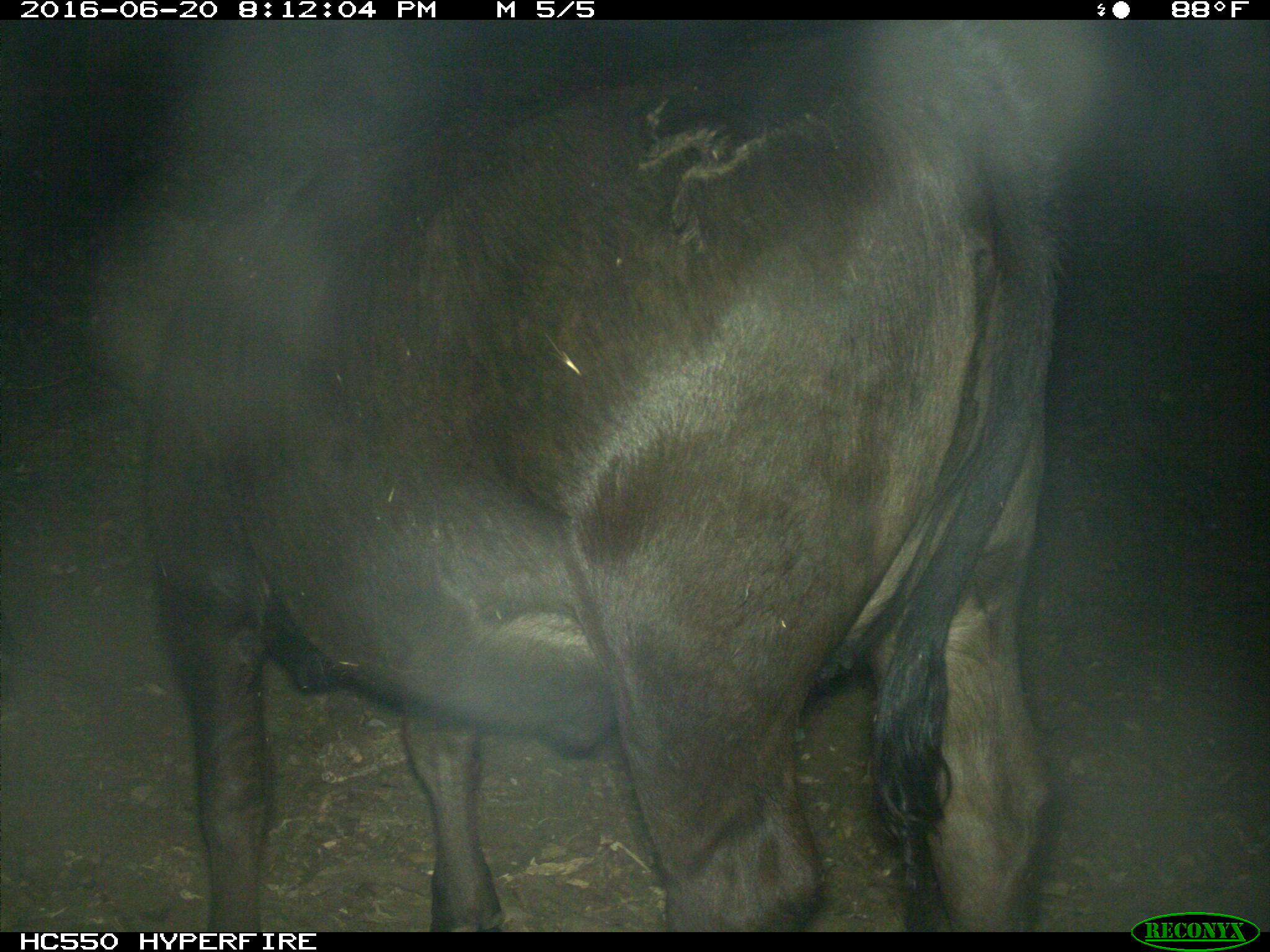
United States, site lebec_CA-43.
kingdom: Animalia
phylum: Chordata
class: Mammalia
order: Artiodactyla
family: Bovidae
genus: Bos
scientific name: Bos taurus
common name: domestic cow